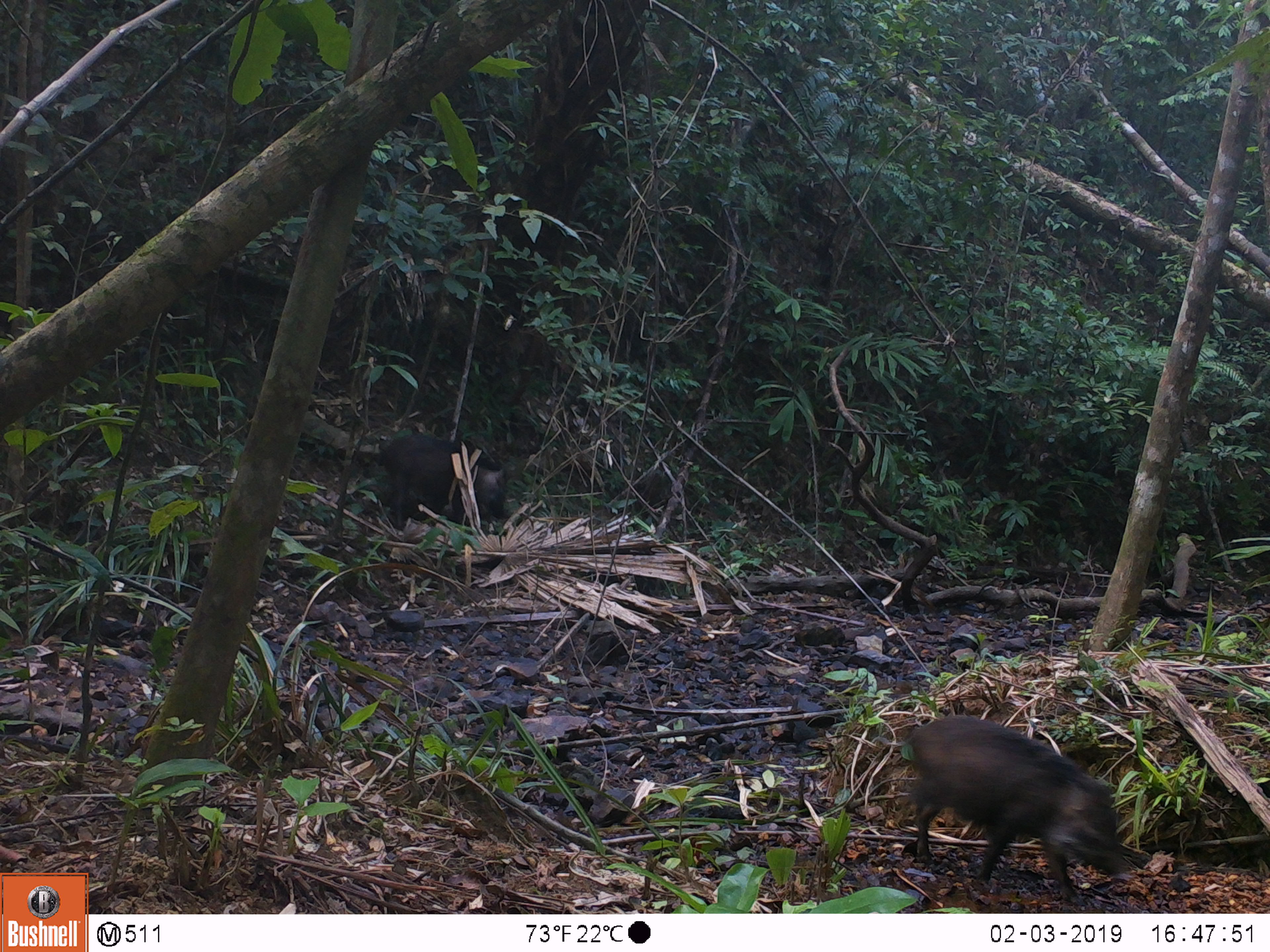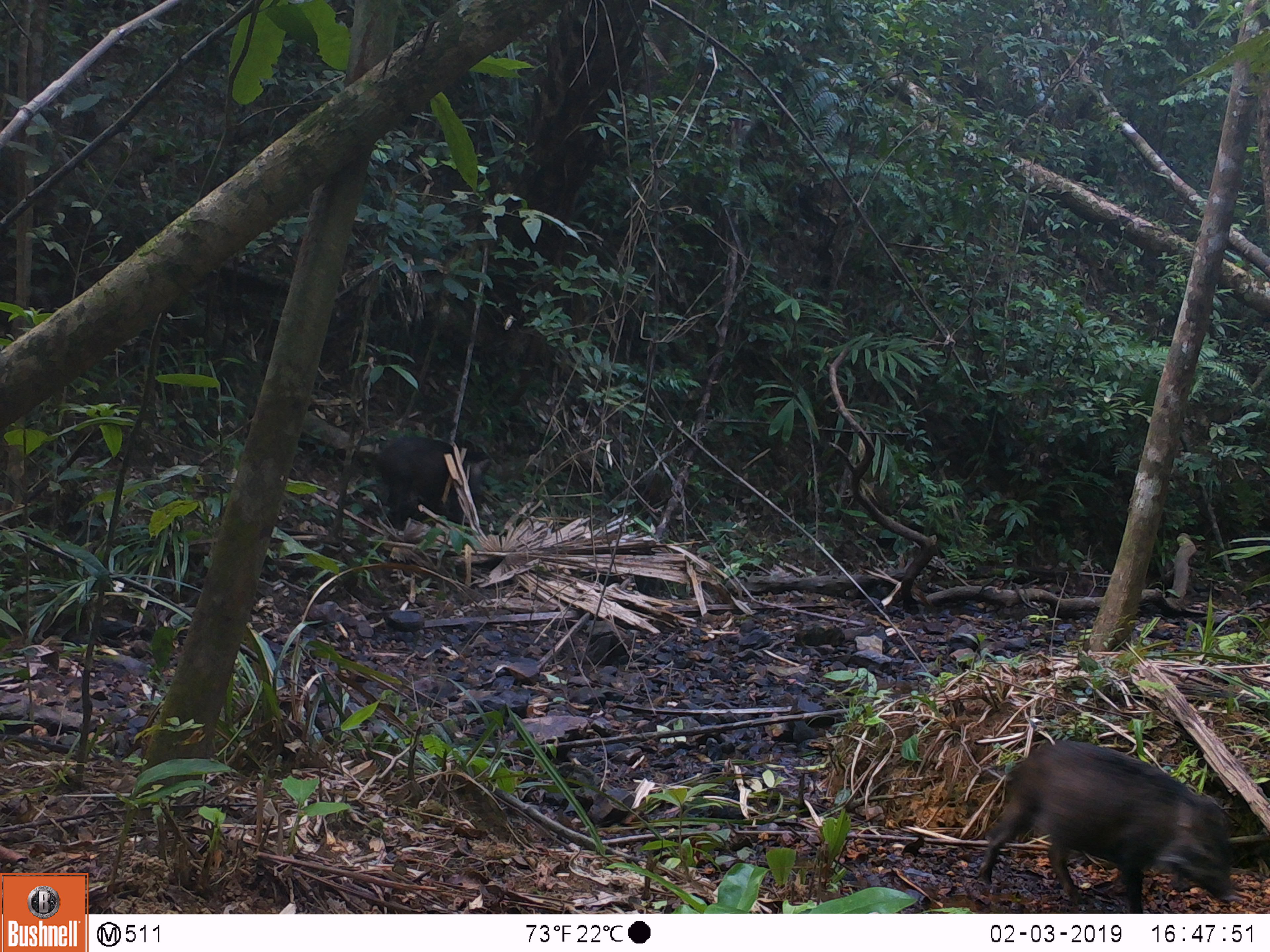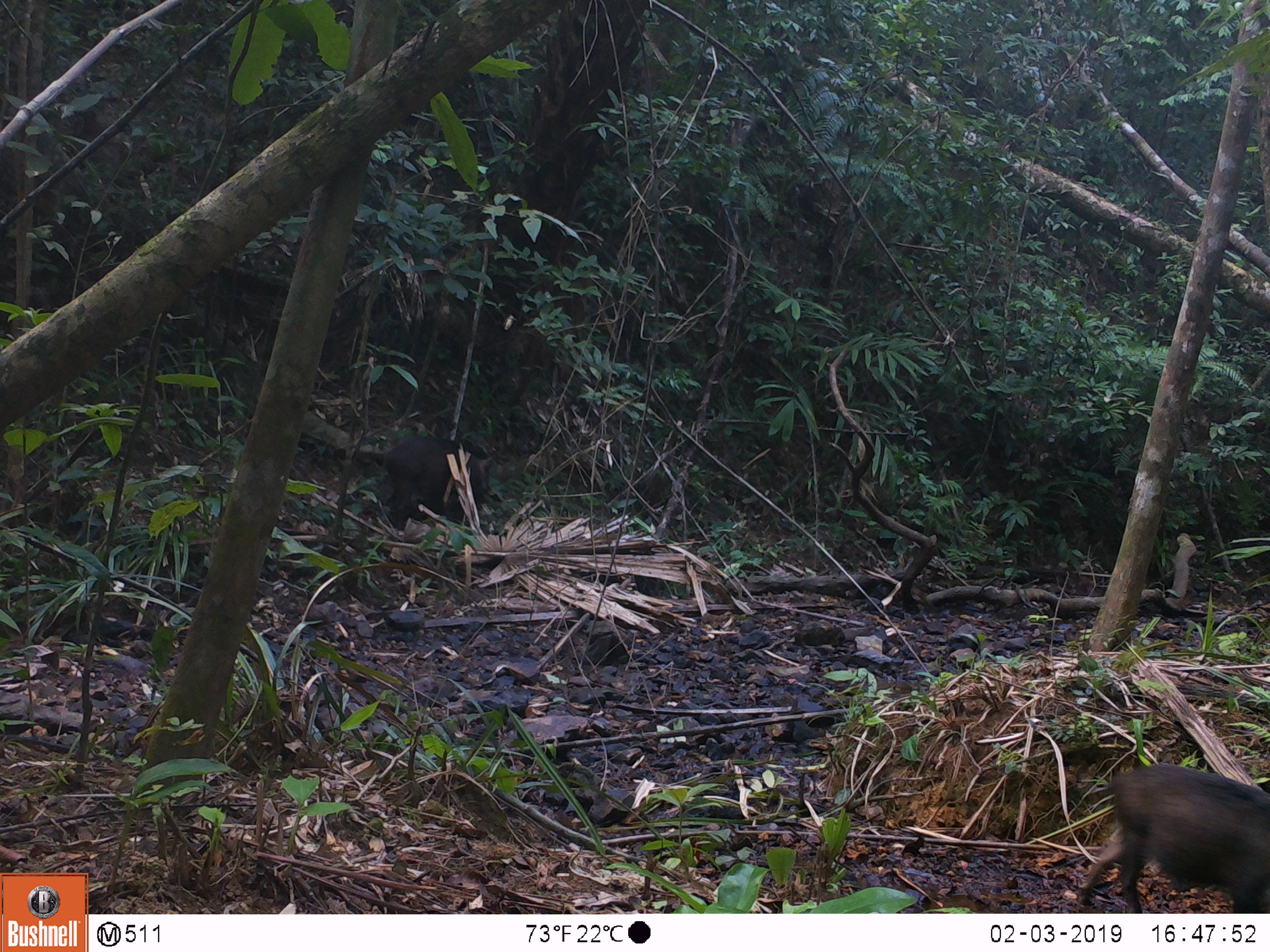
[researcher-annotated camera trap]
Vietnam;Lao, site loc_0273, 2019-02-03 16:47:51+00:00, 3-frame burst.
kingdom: Animalia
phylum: Chordata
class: Mammalia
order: Artiodactyla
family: Suidae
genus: Sus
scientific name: Sus scrofa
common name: eurasian wild pig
Eurasian wild pig (Sus scrofa). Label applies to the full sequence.